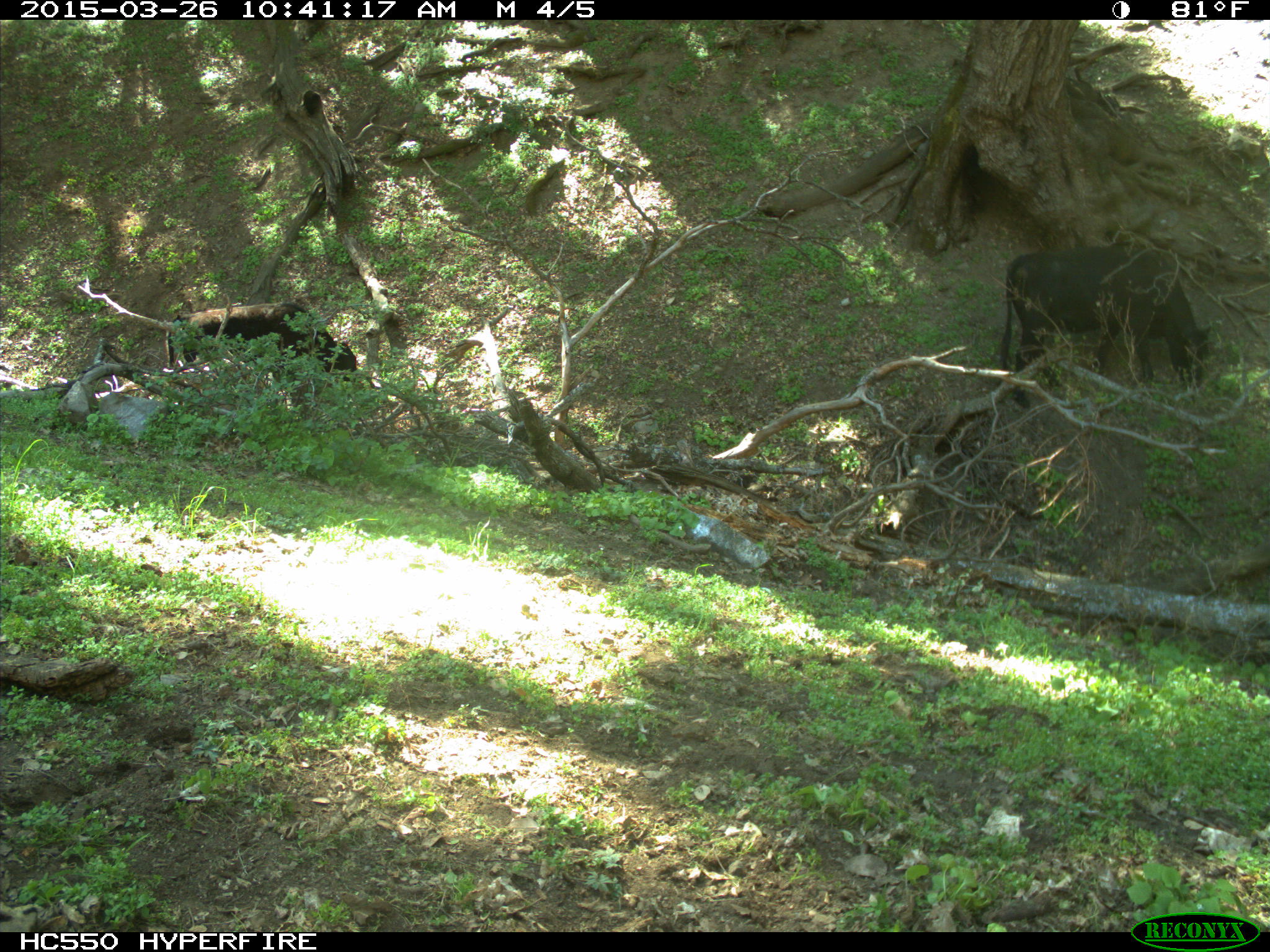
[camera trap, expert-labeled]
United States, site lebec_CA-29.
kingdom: Animalia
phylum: Chordata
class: Mammalia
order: Artiodactyla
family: Bovidae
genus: Bos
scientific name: Bos taurus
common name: domestic cow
Bos taurus (domestic cow).